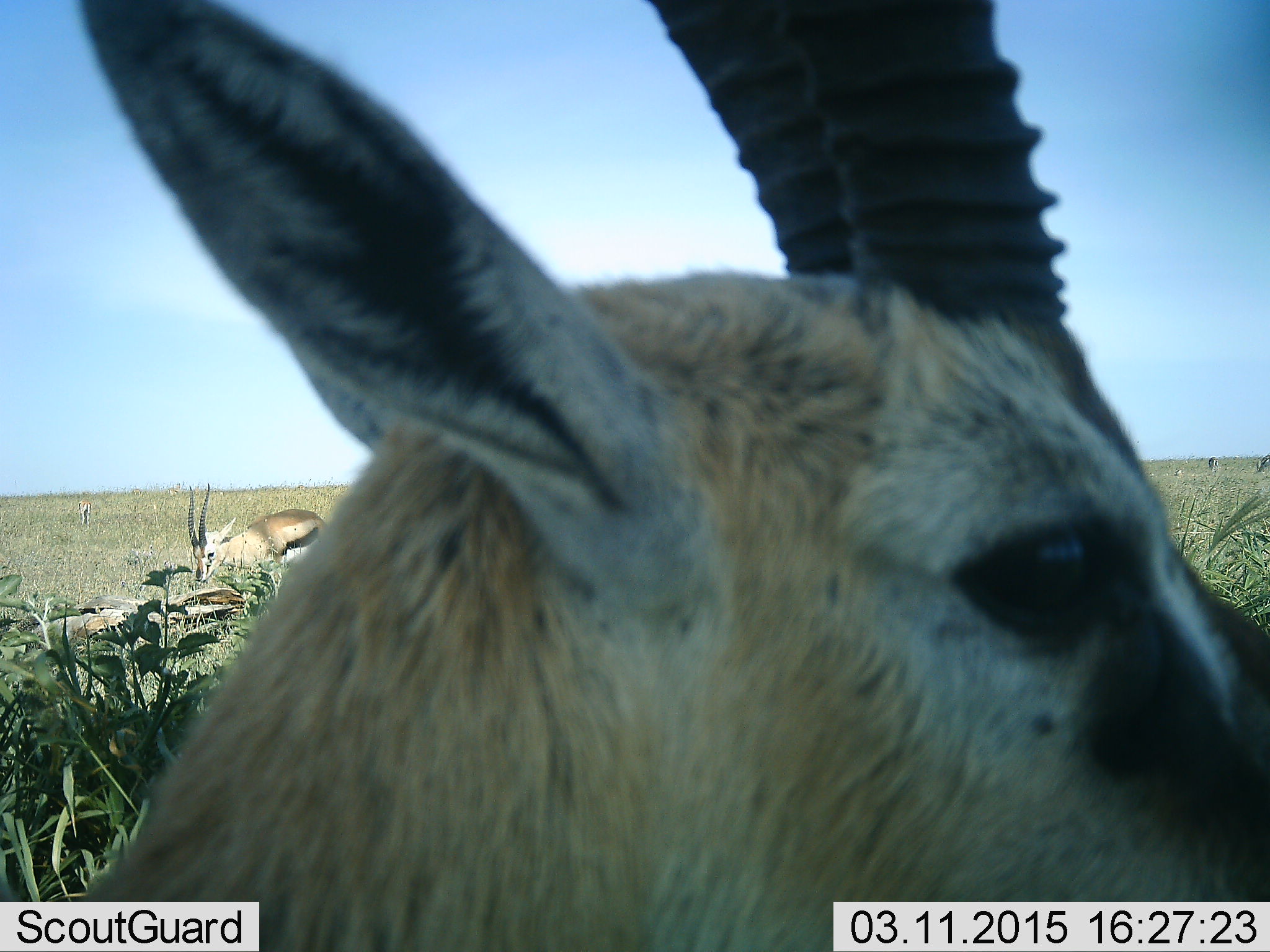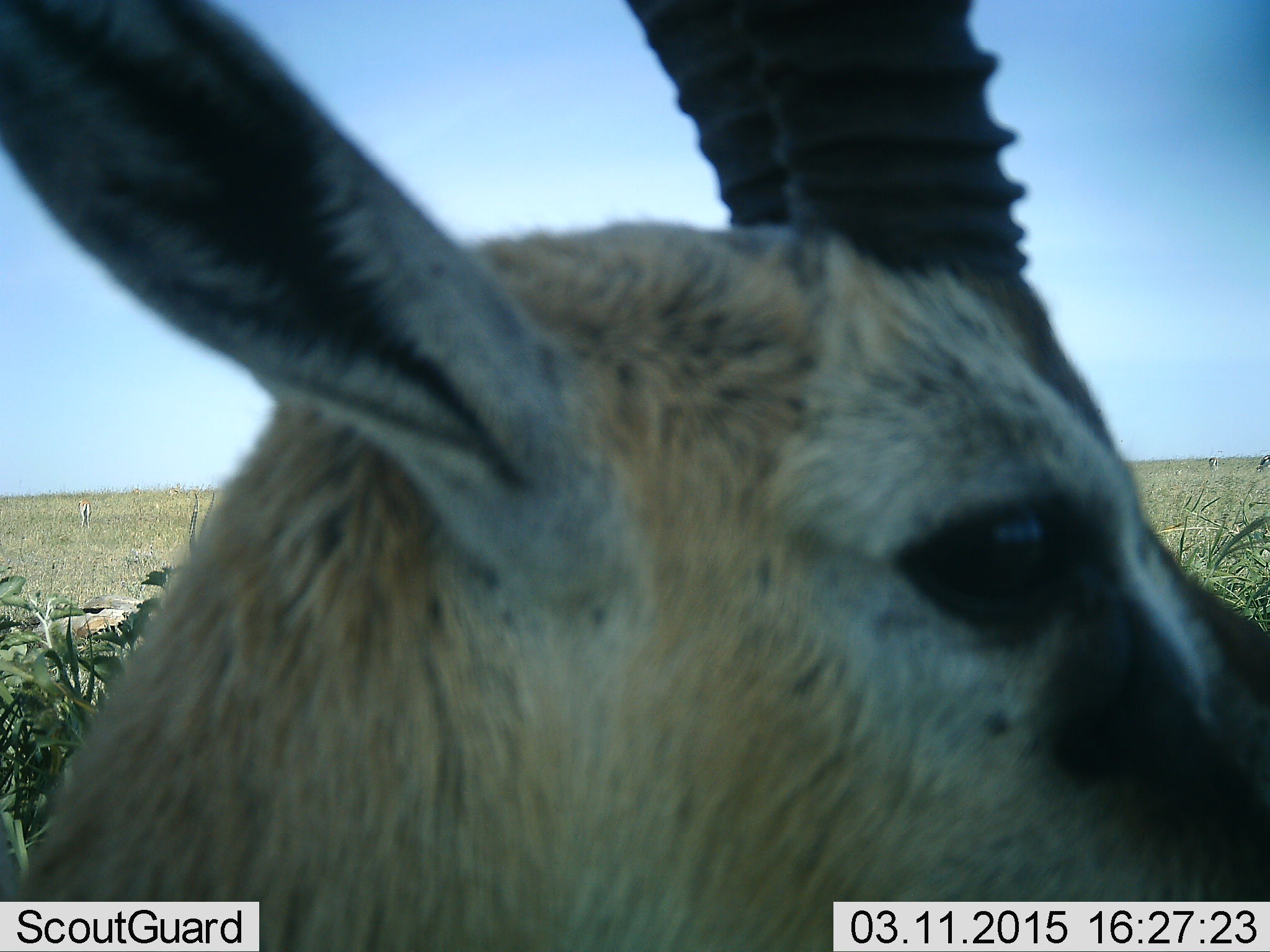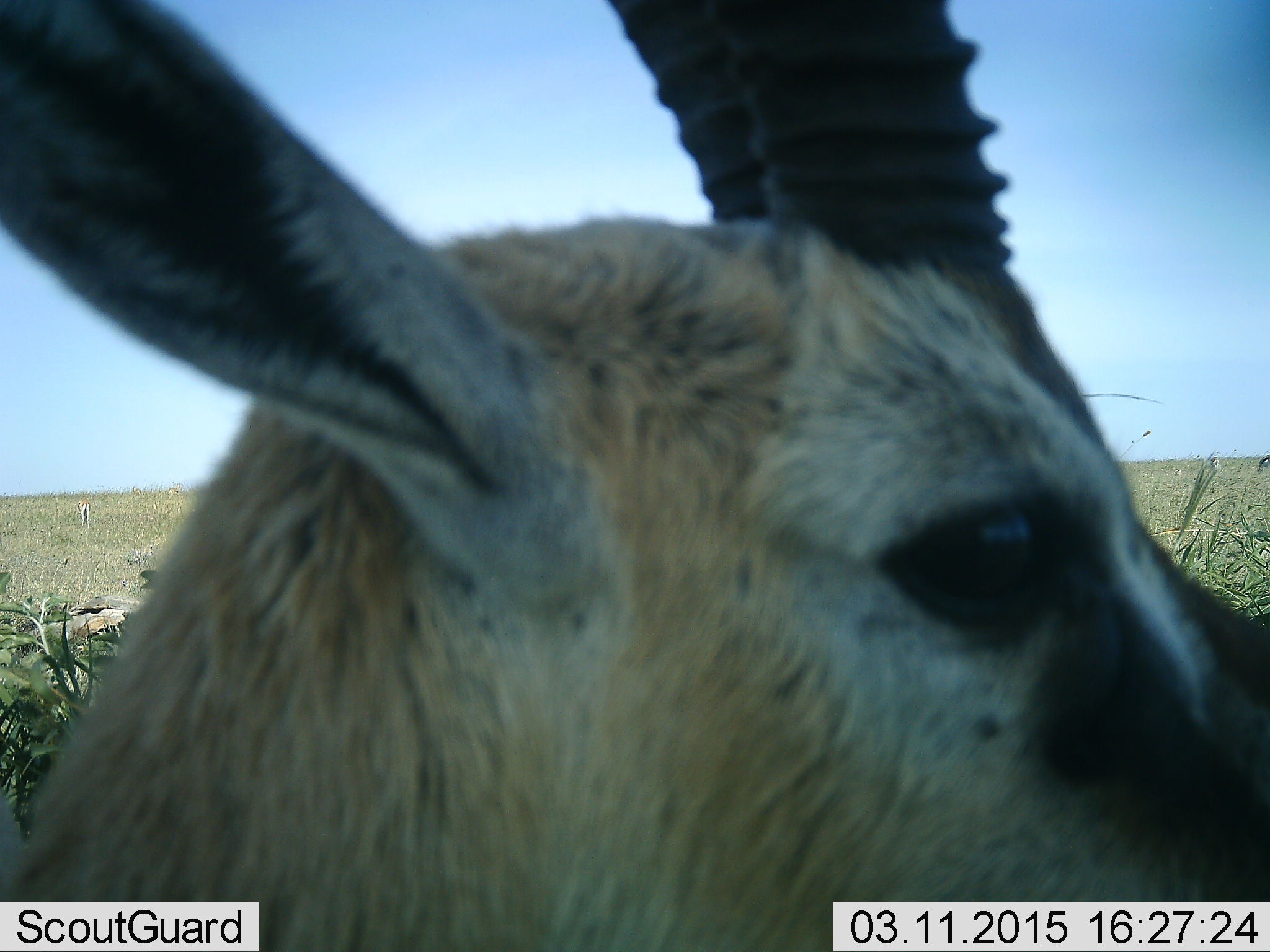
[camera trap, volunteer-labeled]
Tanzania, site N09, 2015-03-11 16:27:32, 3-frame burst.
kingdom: Animalia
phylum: Chordata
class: Mammalia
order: Artiodactyla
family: Bovidae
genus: Eudorcas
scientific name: Eudorcas thomsonii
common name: thomson's gazelle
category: gazellethomsons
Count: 3.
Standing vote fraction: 90%.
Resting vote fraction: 20%.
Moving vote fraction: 20%.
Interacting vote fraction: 0%.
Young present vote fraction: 0%.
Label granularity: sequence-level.